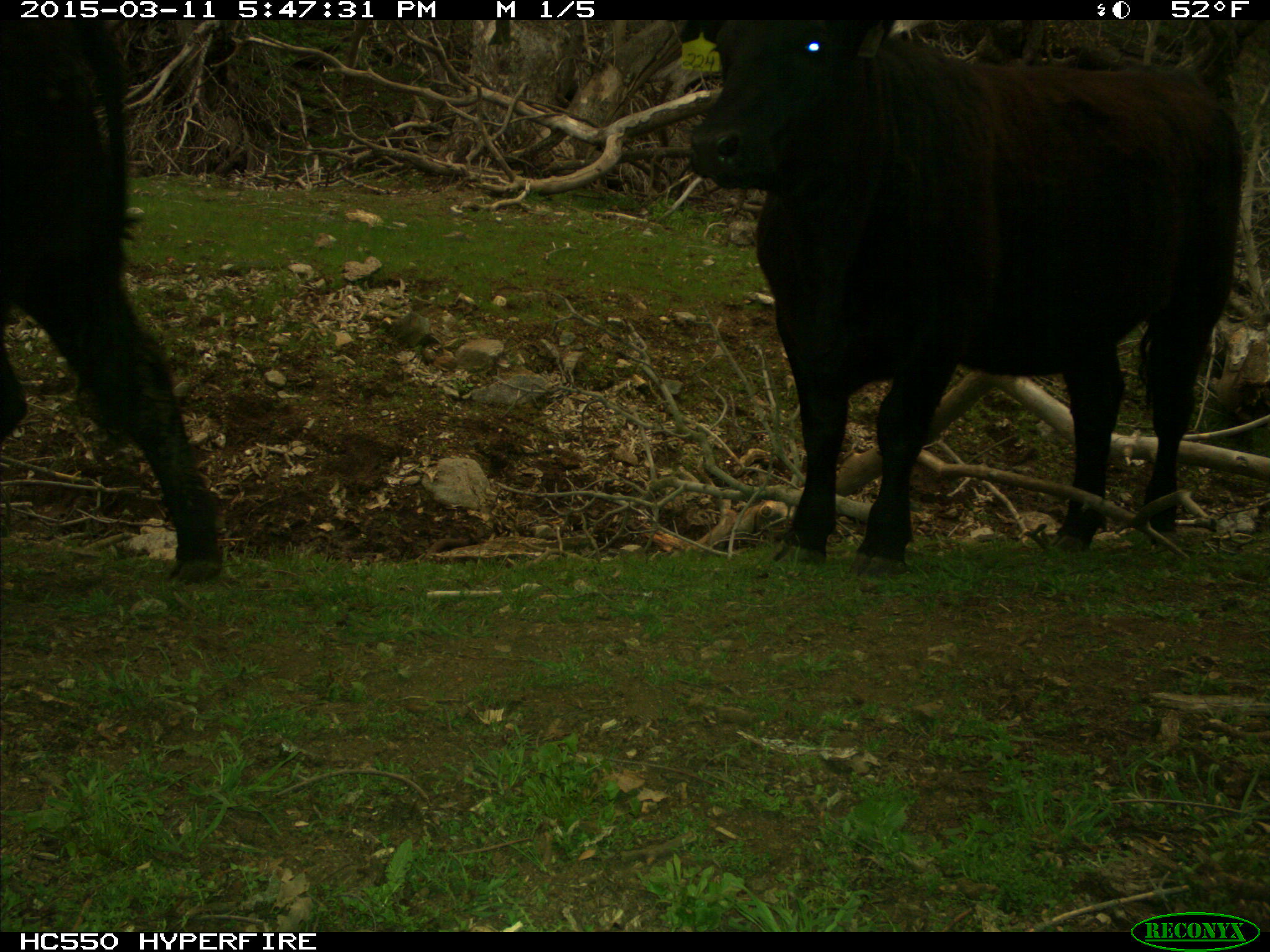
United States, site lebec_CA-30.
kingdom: Animalia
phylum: Chordata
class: Mammalia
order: Artiodactyla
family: Bovidae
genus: Bos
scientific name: Bos taurus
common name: domestic cow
Bos taurus (domestic cow).